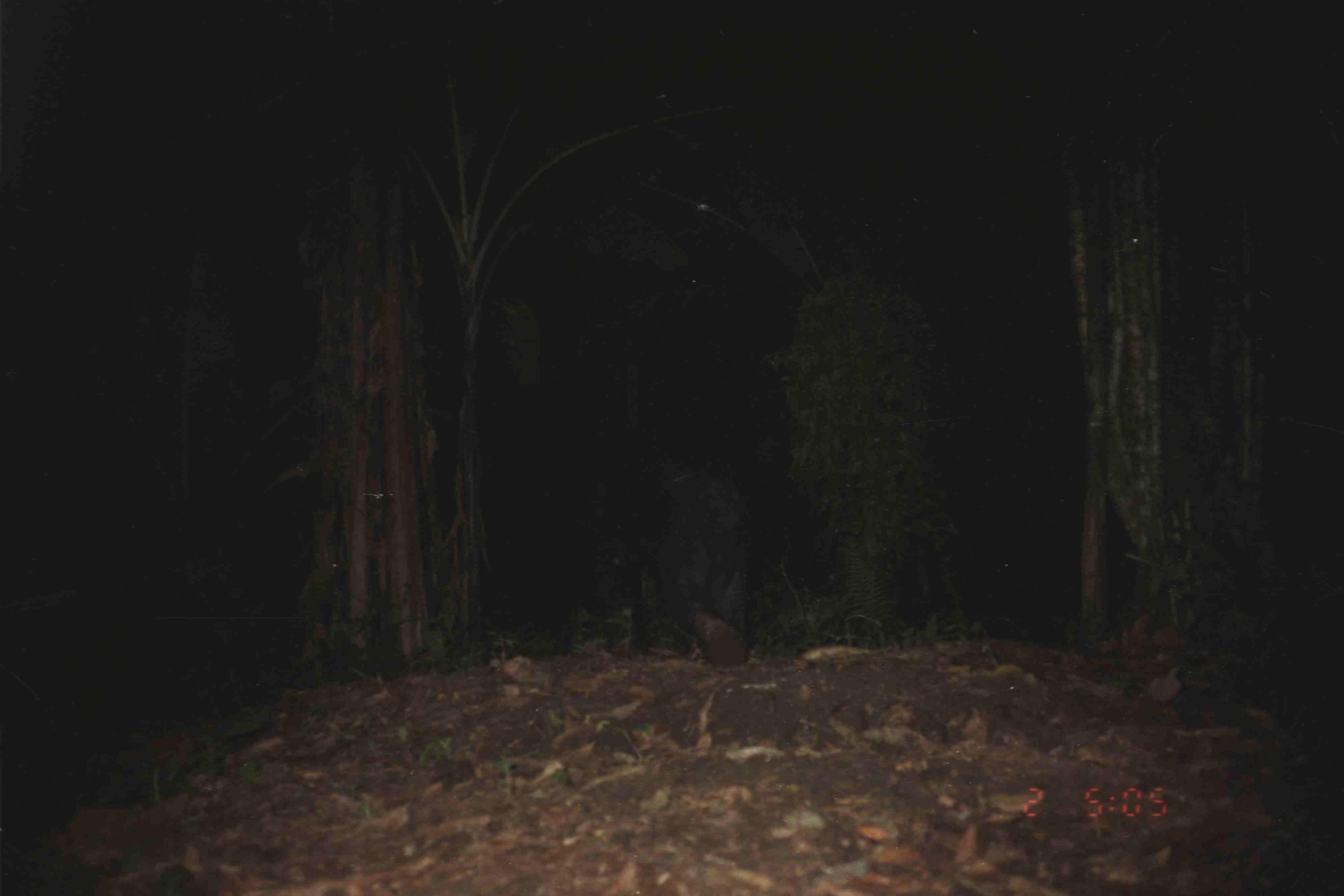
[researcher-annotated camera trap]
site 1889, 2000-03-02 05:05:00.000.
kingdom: Animalia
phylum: Chordata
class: Mammalia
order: Carnivora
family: Ursidae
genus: Helarctos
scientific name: Helarctos malayanus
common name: sun bear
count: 1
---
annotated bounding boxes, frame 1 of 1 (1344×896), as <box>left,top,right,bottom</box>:
helarctos malayanus: <box>635,443,757,666</box>